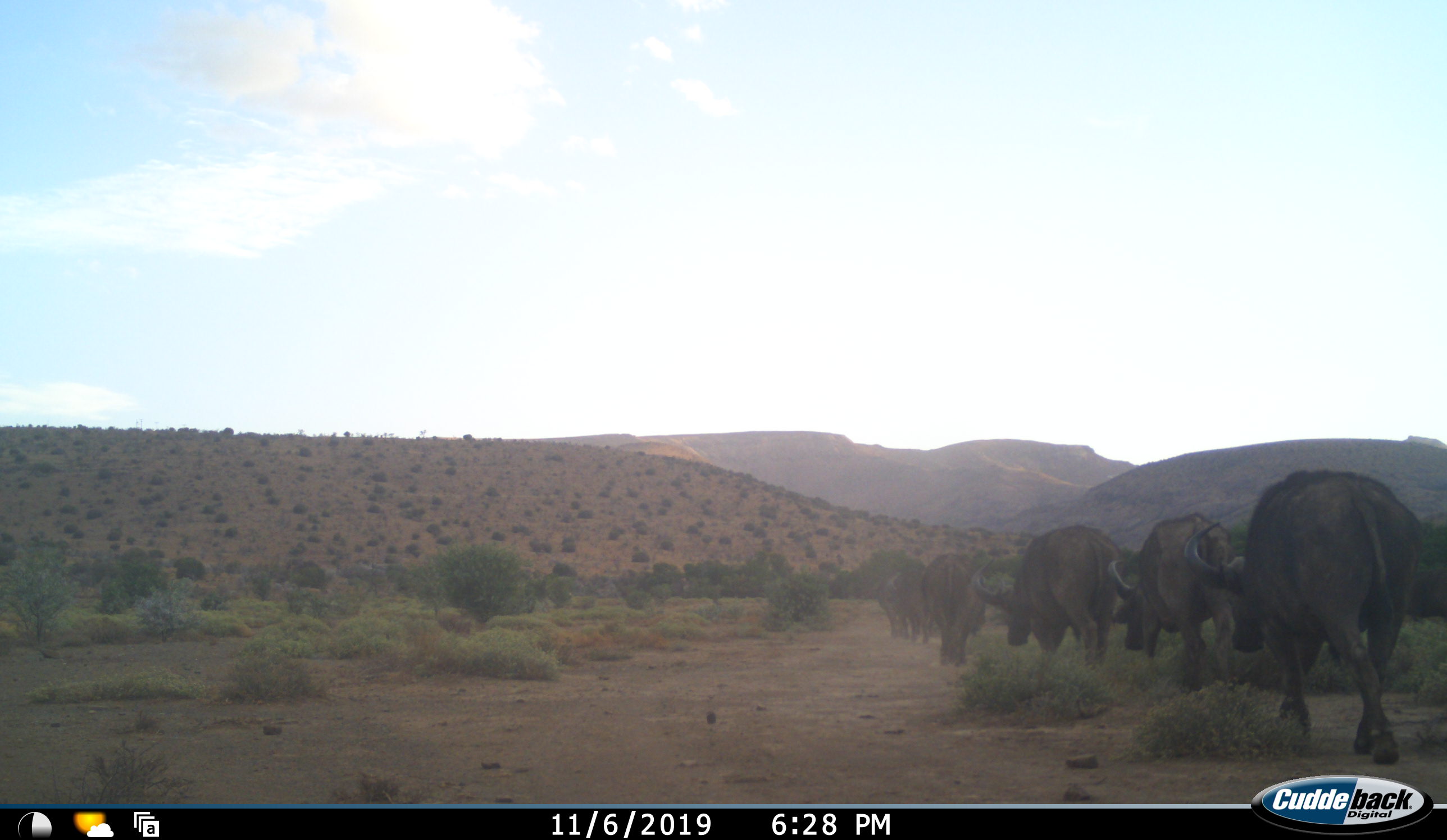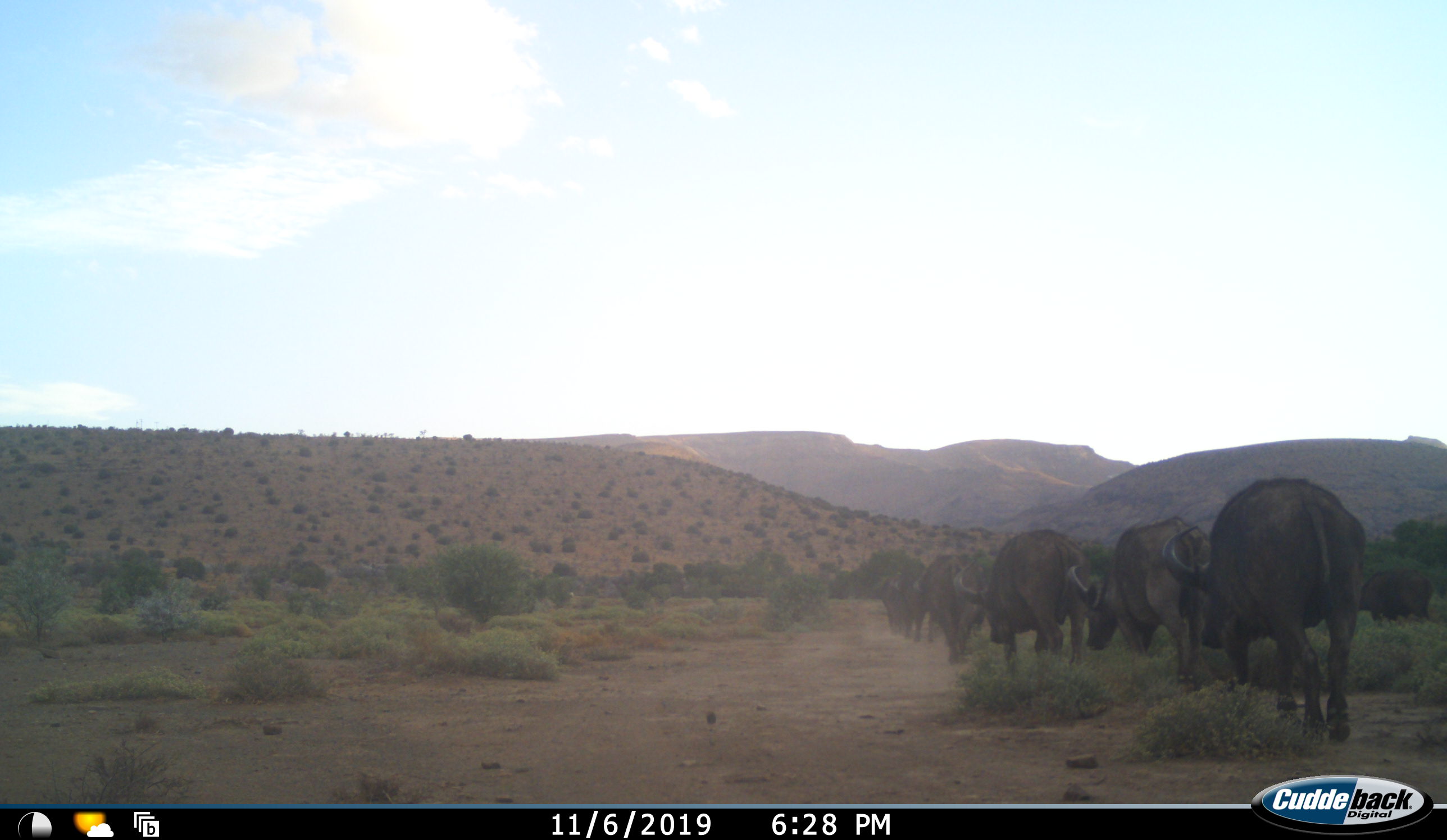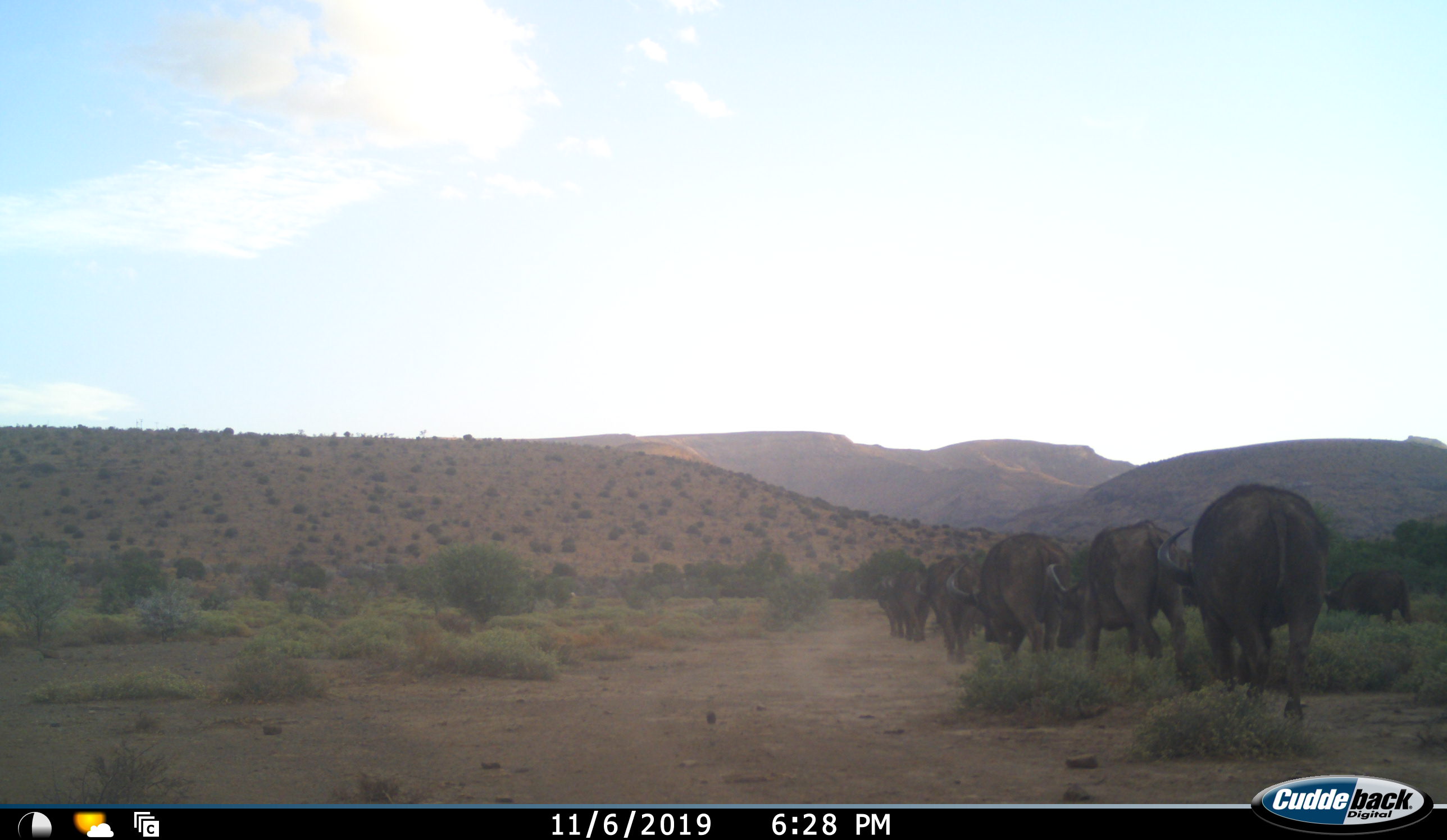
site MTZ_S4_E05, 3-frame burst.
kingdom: Animalia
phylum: Chordata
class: Mammalia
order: Artiodactyla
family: Bovidae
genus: Syncerus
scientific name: Syncerus caffer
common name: african buffalo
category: buffalo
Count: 7.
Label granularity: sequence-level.